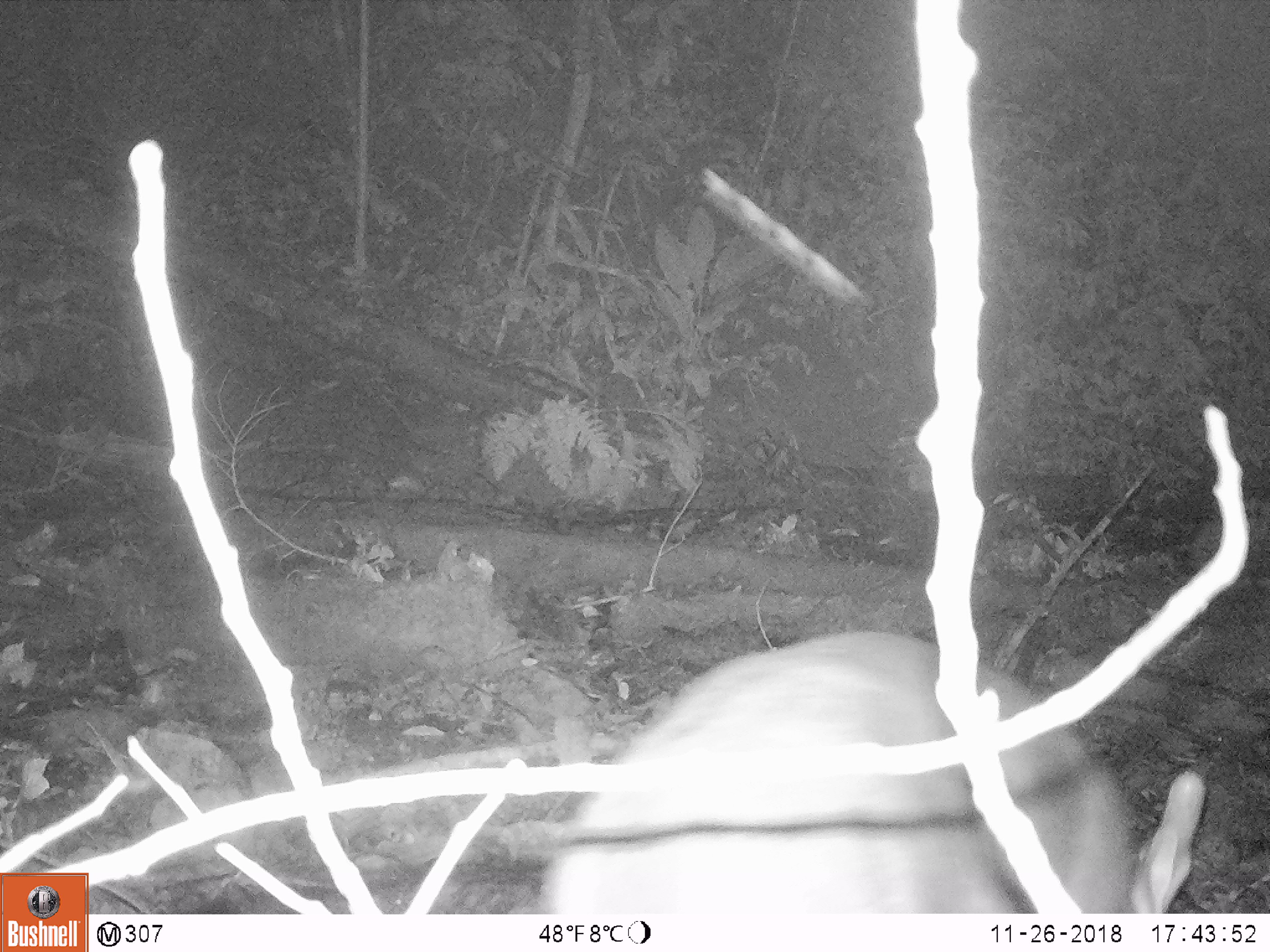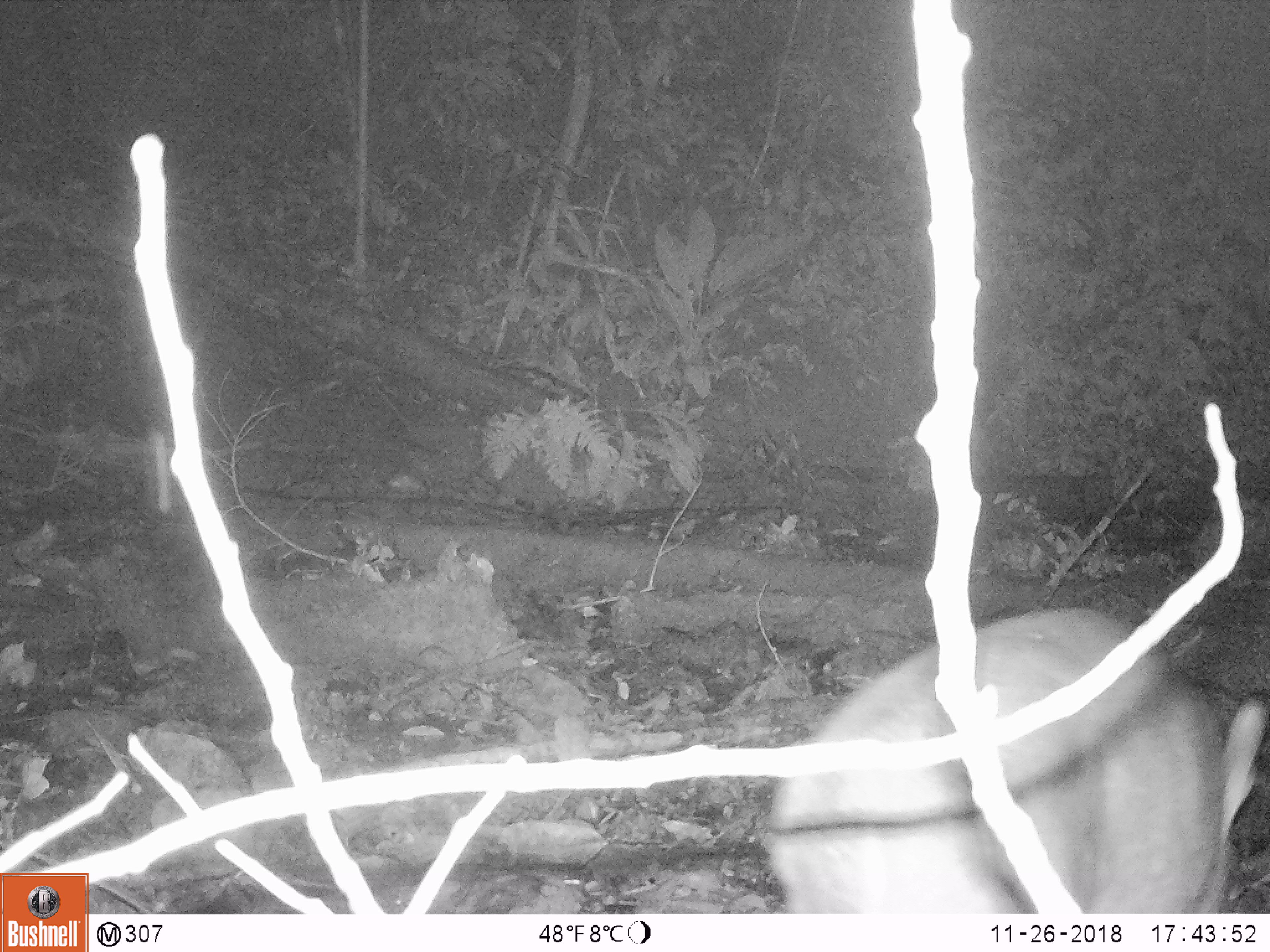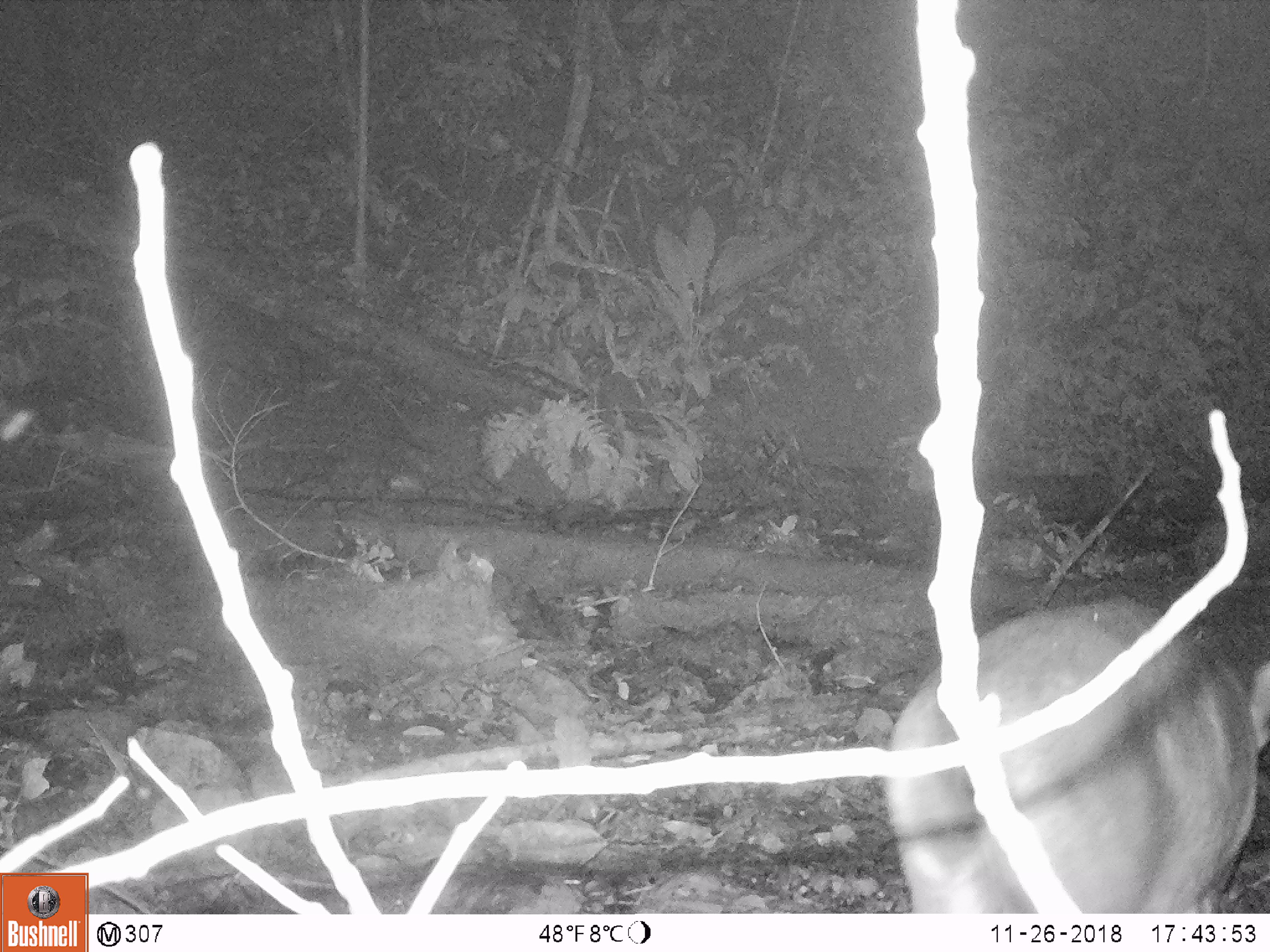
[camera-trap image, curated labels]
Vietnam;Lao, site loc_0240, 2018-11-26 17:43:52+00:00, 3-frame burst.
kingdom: Animalia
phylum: Chordata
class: Mammalia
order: Artiodactyla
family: Cervidae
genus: Muntiacus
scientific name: Muntiacus vuquangensis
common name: large-antlered muntjac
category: large antlered muntjac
Large antlered muntjac (large-antlered muntjac) (Muntiacus vuquangensis). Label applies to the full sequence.